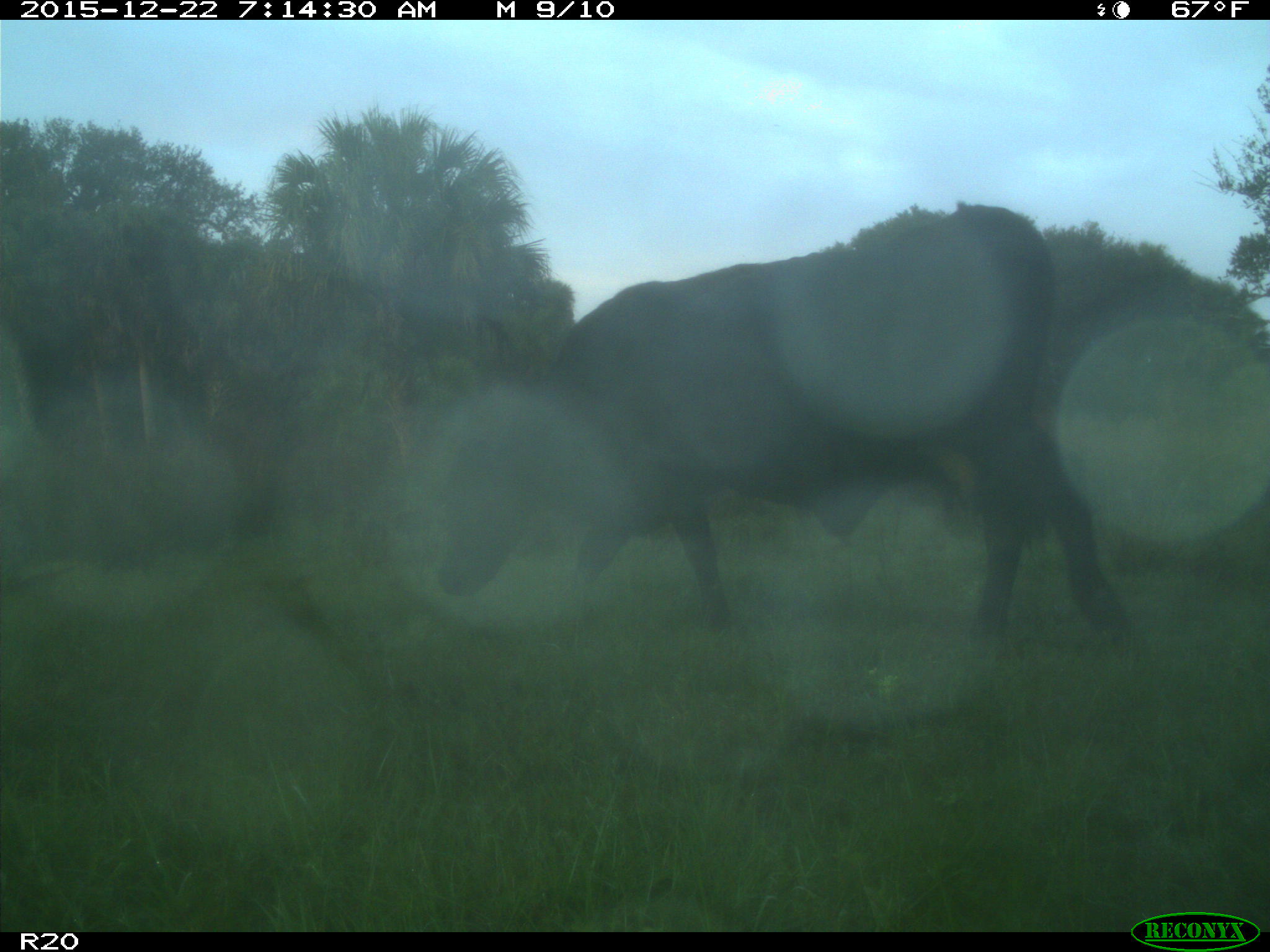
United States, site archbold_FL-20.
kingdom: Animalia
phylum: Chordata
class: Mammalia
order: Artiodactyla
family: Bovidae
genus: Bos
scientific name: Bos taurus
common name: domestic cow